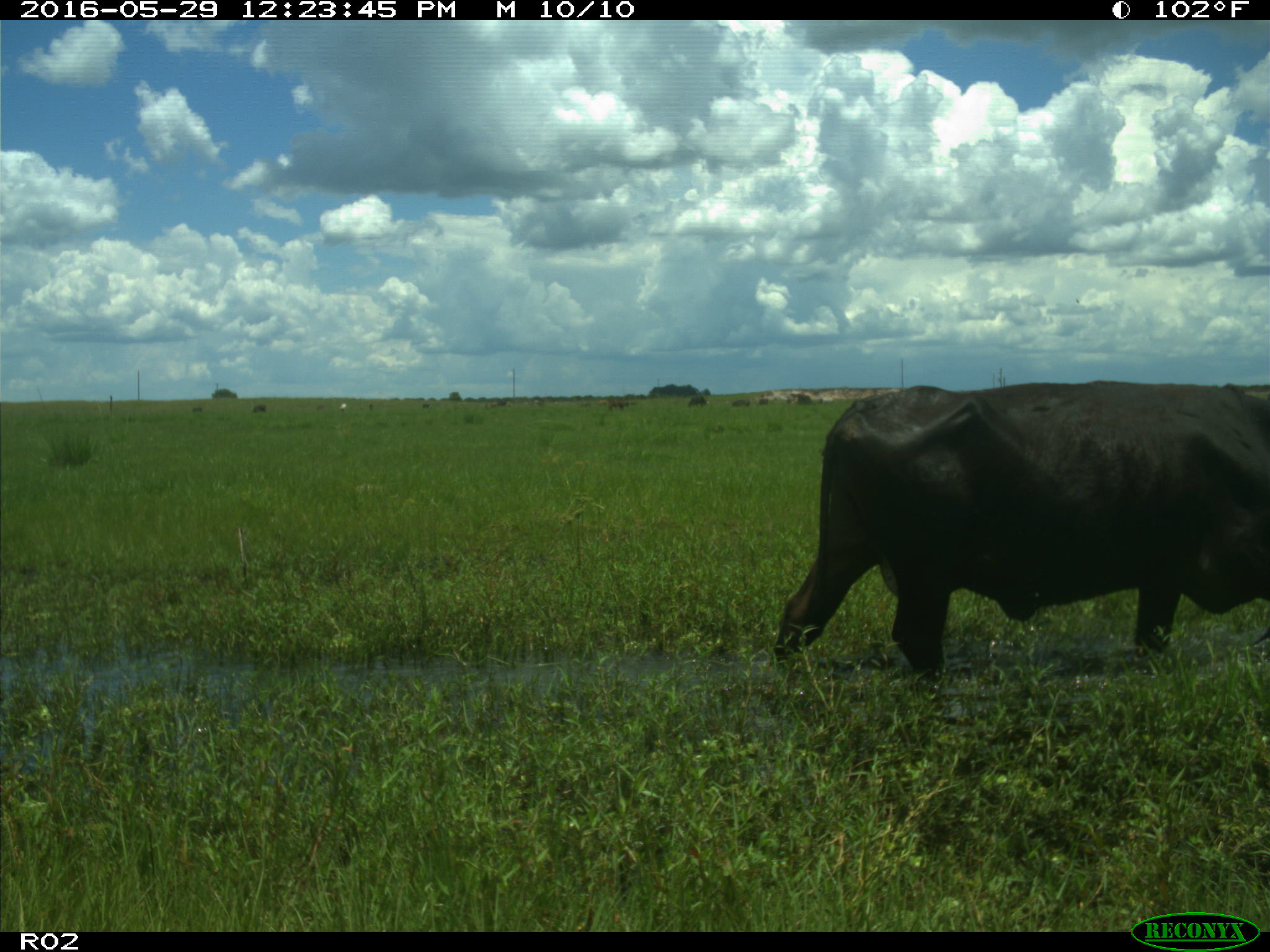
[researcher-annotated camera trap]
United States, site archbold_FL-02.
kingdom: Animalia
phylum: Chordata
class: Mammalia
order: Artiodactyla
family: Bovidae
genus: Bos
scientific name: Bos taurus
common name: domestic cow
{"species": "Bos taurus (domestic cow)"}